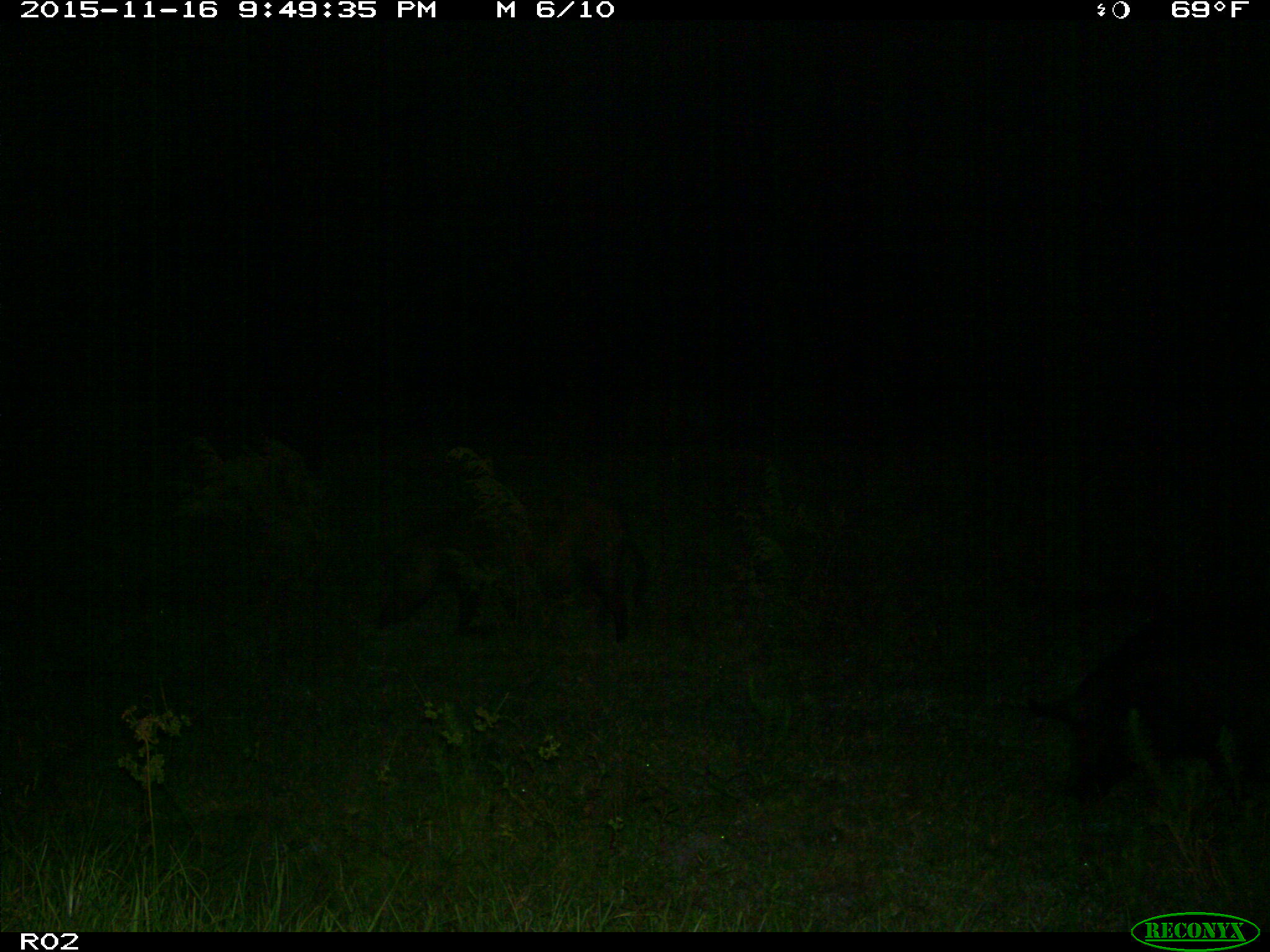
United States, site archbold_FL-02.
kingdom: Animalia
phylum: Chordata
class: Mammalia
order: Artiodactyla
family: Suidae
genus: Sus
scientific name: Sus scrofa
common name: wild boar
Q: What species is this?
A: Sus scrofa (wild boar).